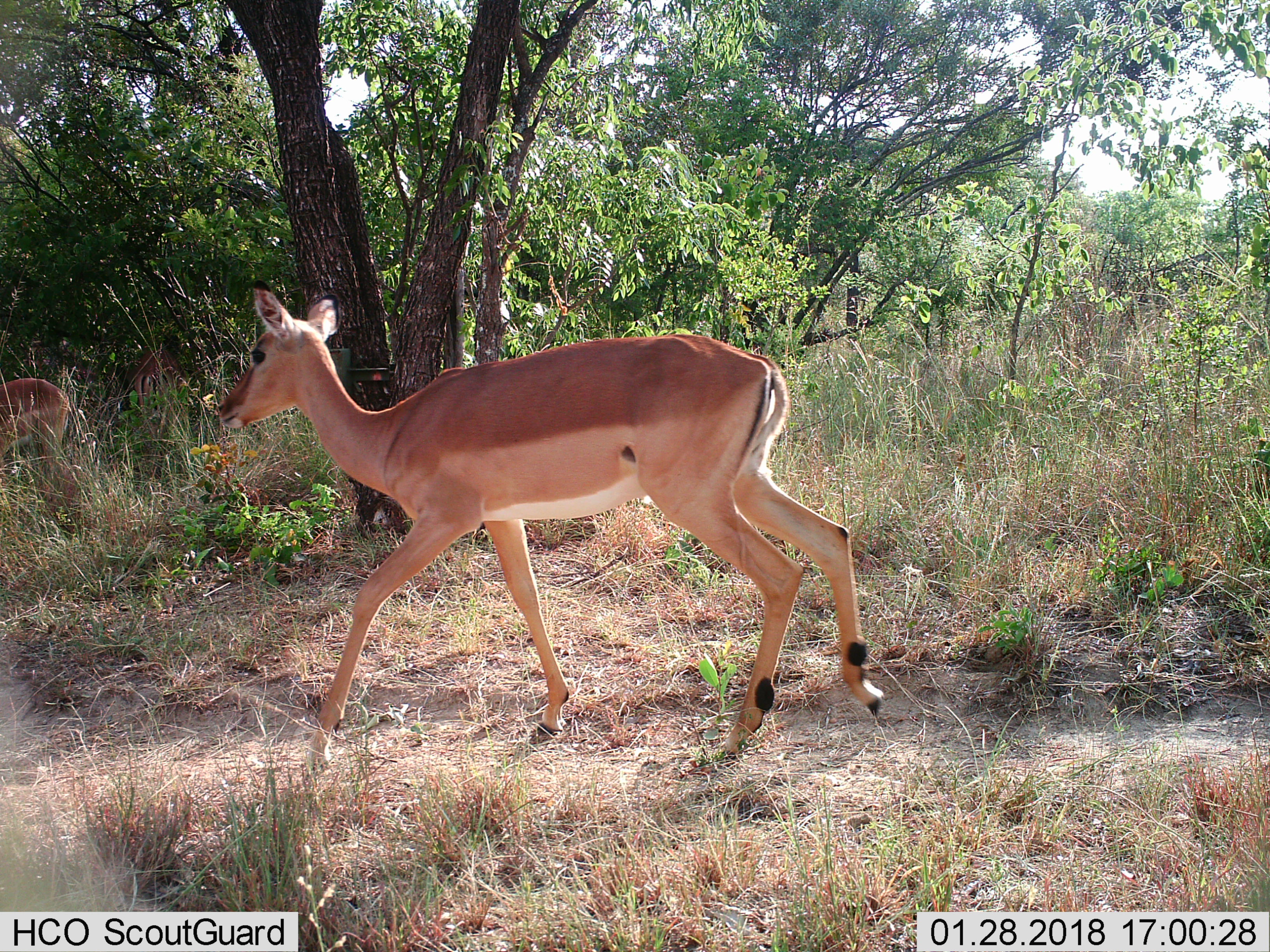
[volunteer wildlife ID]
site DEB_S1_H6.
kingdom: Animalia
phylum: Chordata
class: Mammalia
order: Artiodactyla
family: Bovidae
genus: Aepyceros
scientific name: Aepyceros melampus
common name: impala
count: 2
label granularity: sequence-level